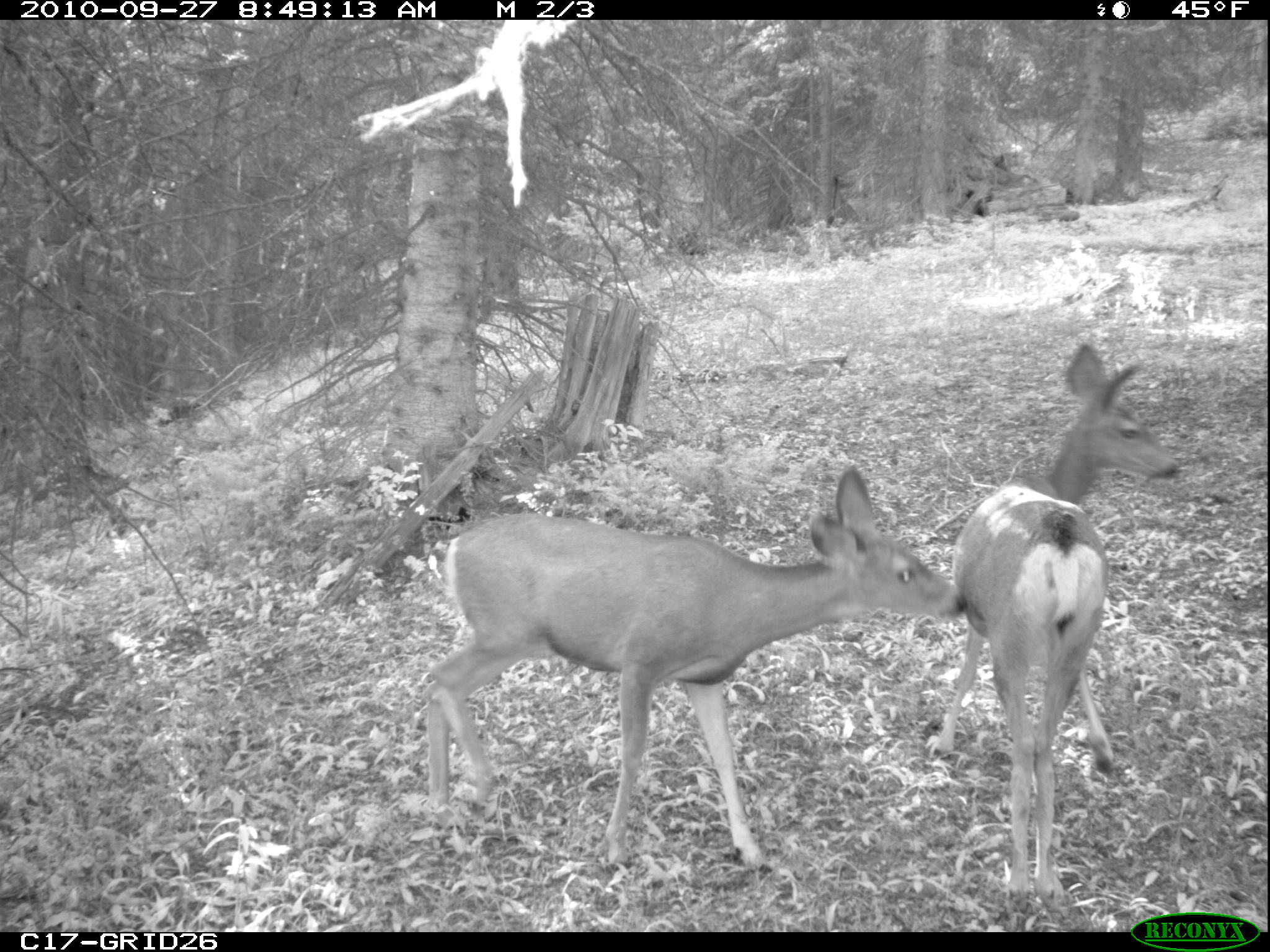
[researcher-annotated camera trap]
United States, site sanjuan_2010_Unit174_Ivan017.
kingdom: Animalia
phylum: Chordata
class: Mammalia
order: Artiodactyla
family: Cervidae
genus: Odocoileus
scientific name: Odocoileus hemionus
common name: mule deer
Odocoileus hemionus (mule deer).